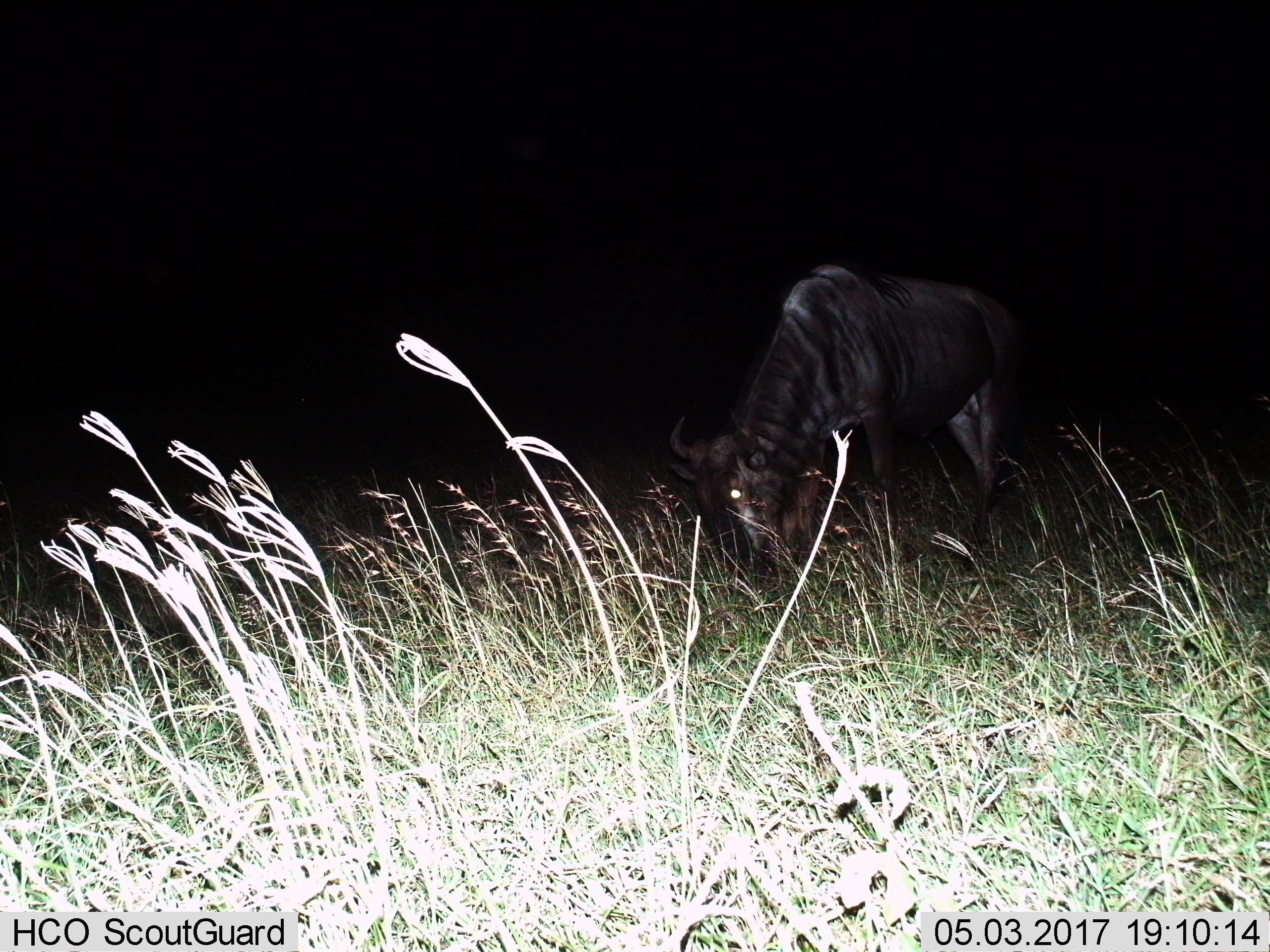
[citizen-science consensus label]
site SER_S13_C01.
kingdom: Animalia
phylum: Chordata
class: Mammalia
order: Artiodactyla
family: Bovidae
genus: Connochaetes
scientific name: Connochaetes taurinus taurinus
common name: blue wildebeest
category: wildebeestblue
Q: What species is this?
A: Wildebeestblue (blue wildebeest) (Connochaetes taurinus taurinus).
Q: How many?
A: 1.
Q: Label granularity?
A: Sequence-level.